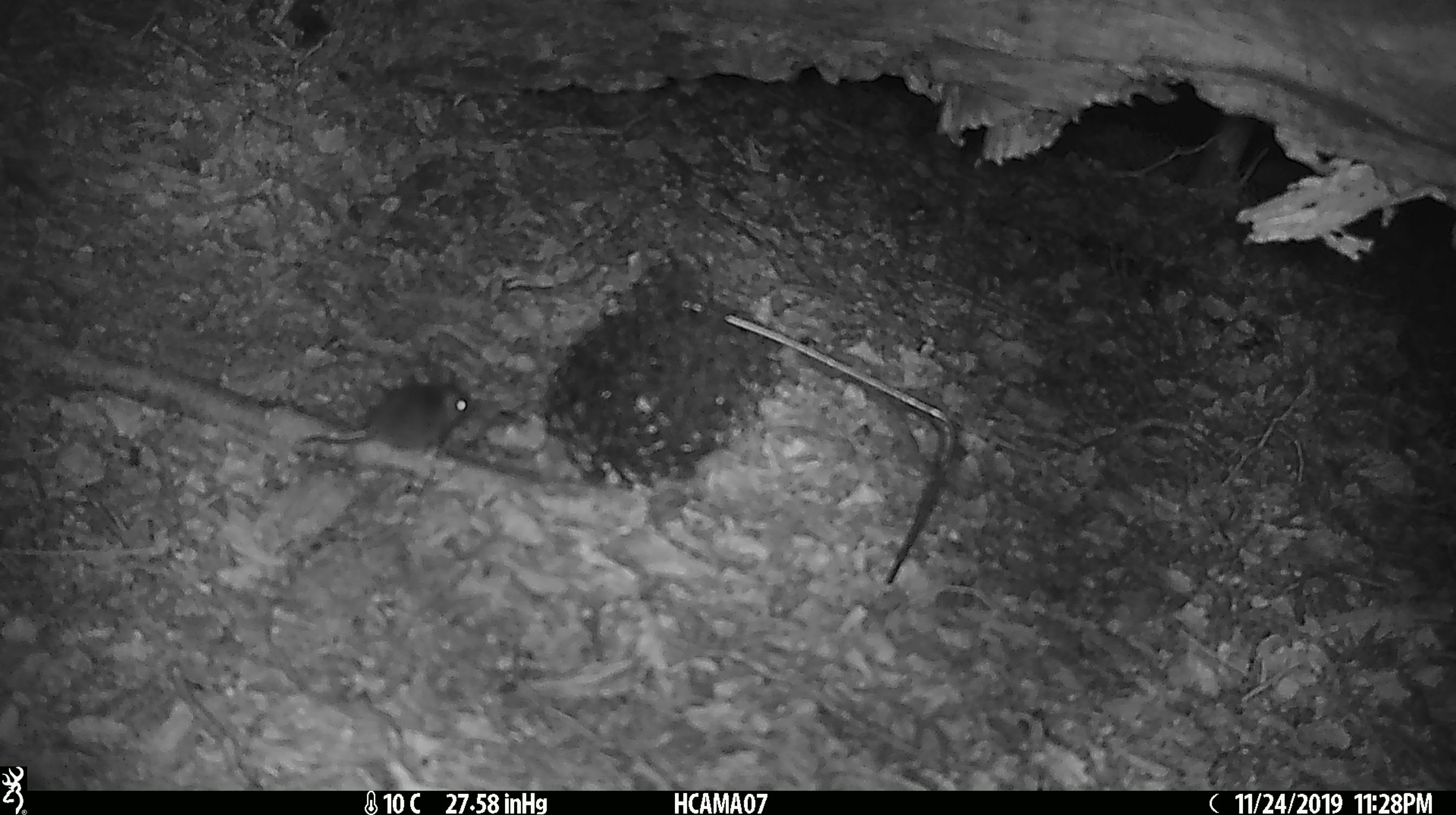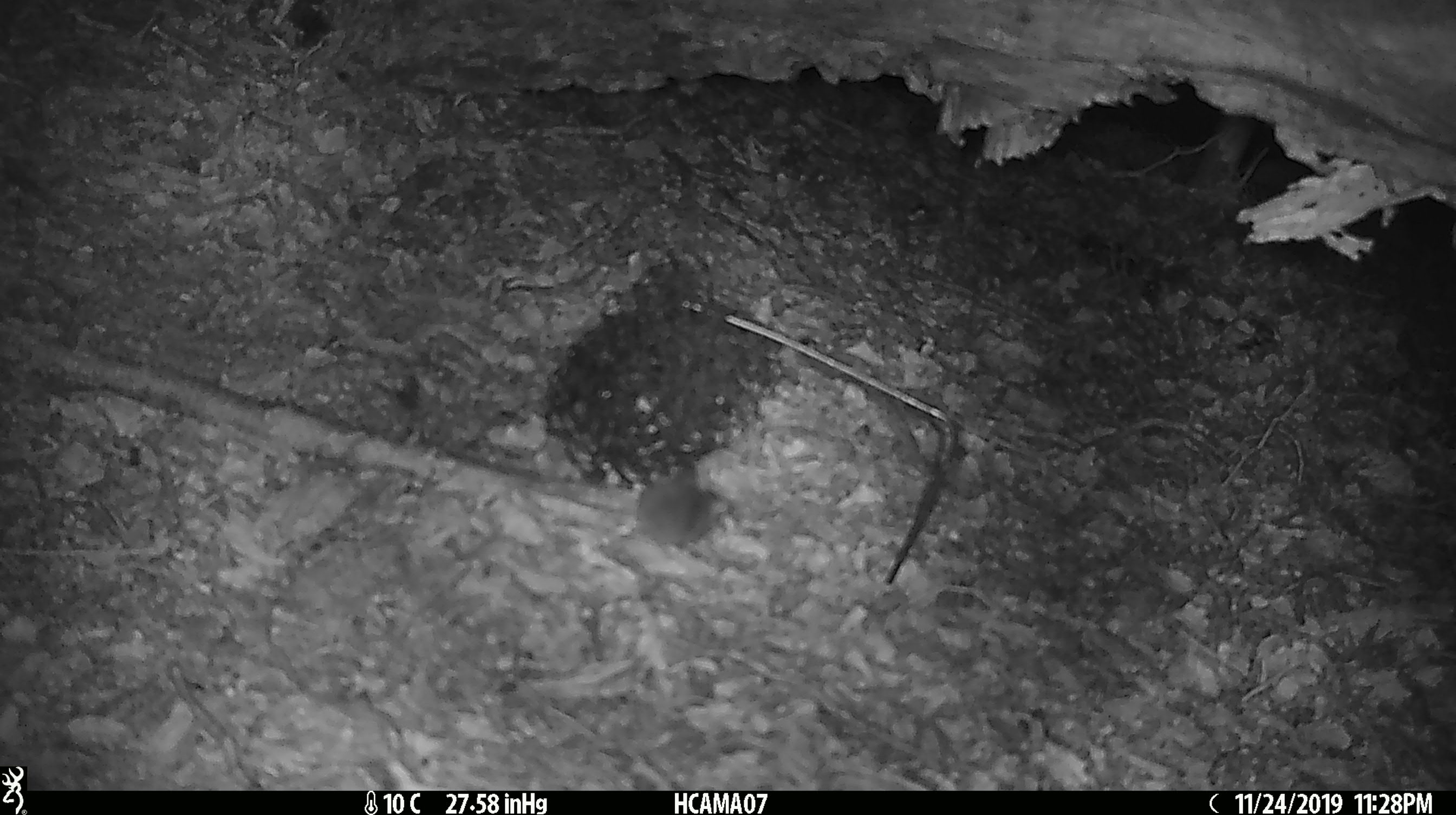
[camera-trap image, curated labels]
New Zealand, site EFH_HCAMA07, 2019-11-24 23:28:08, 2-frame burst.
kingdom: Animalia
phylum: Chordata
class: Mammalia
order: Rodentia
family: Muridae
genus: Mus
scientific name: Mus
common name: mouse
Mouse (Mus).